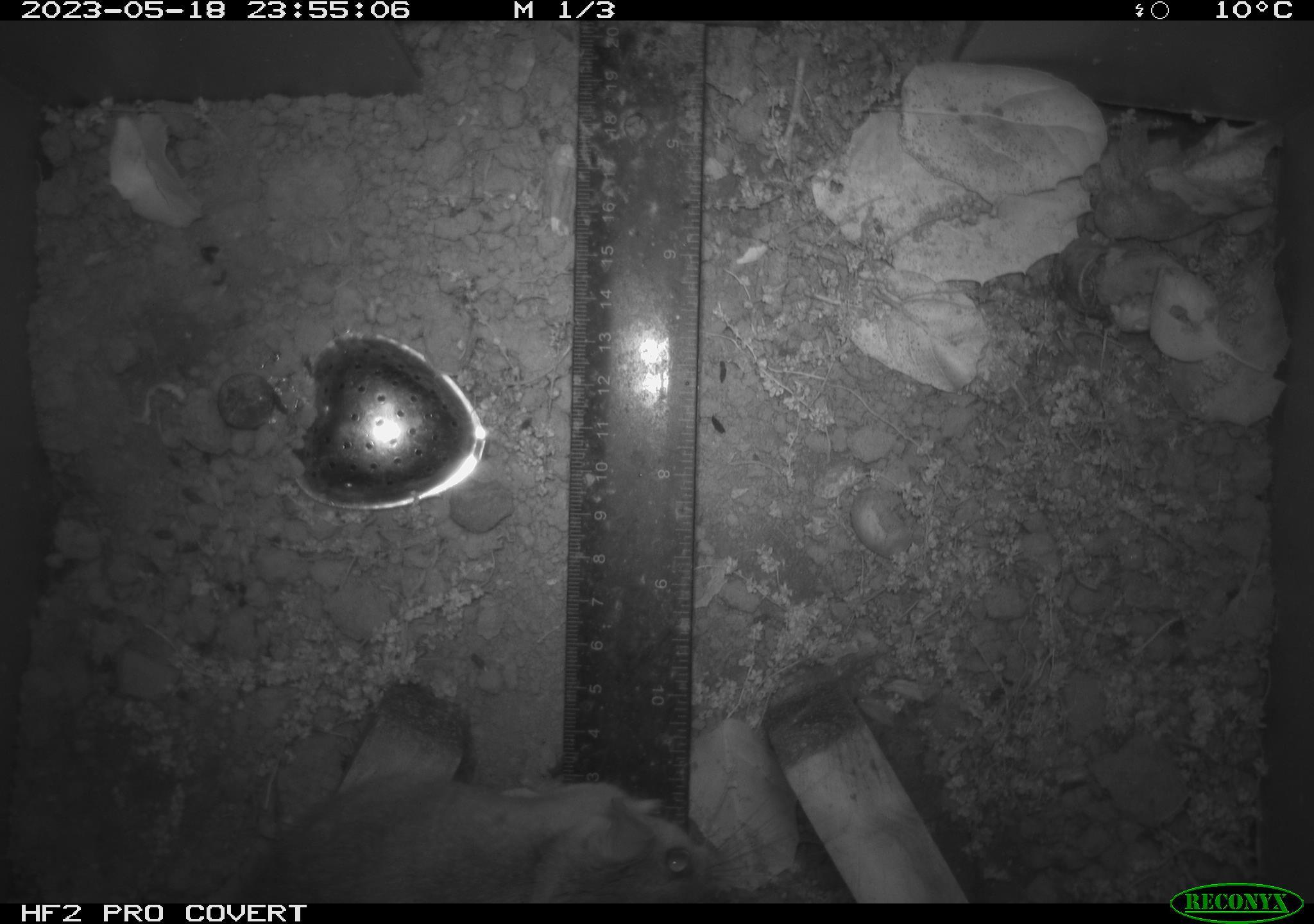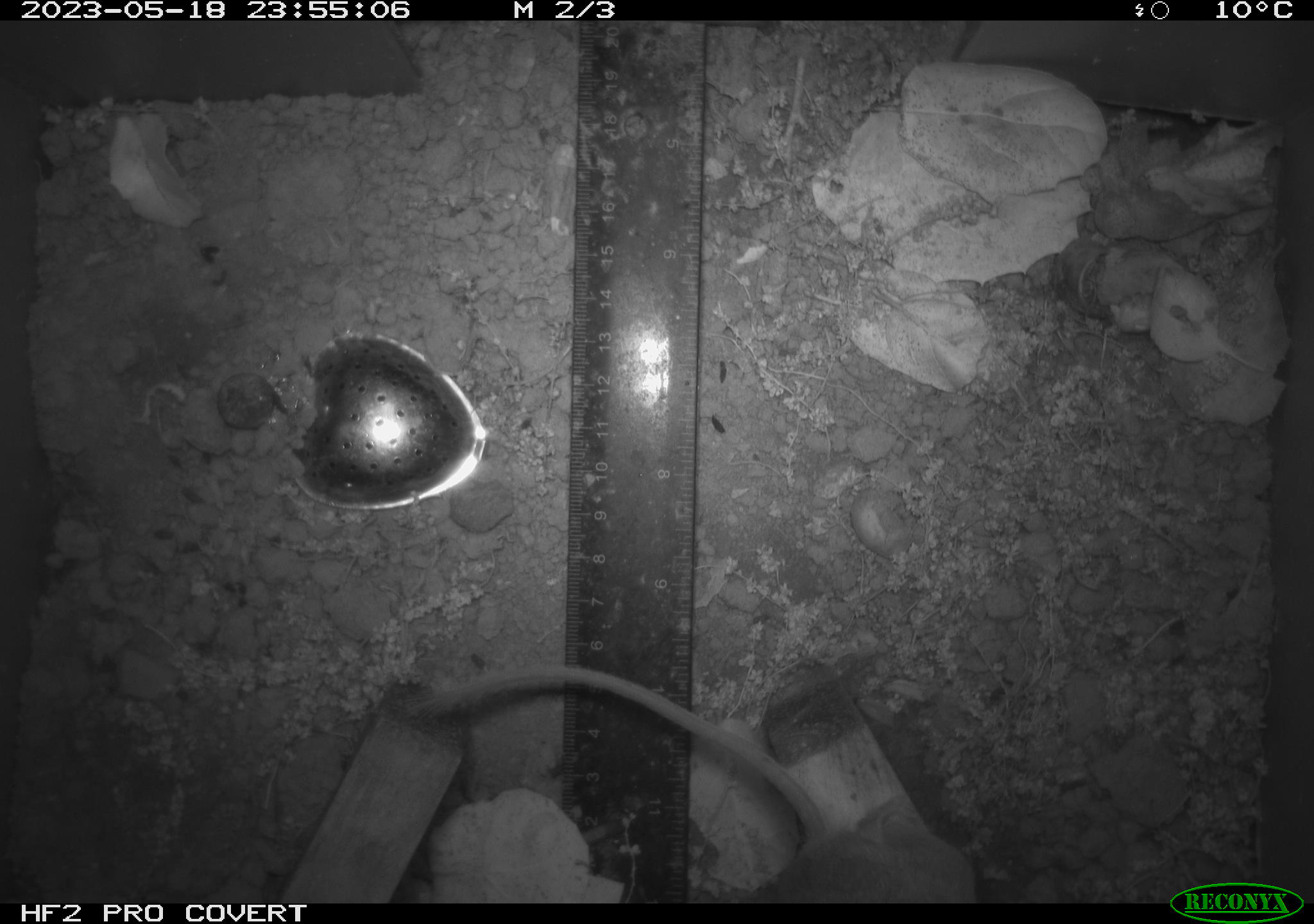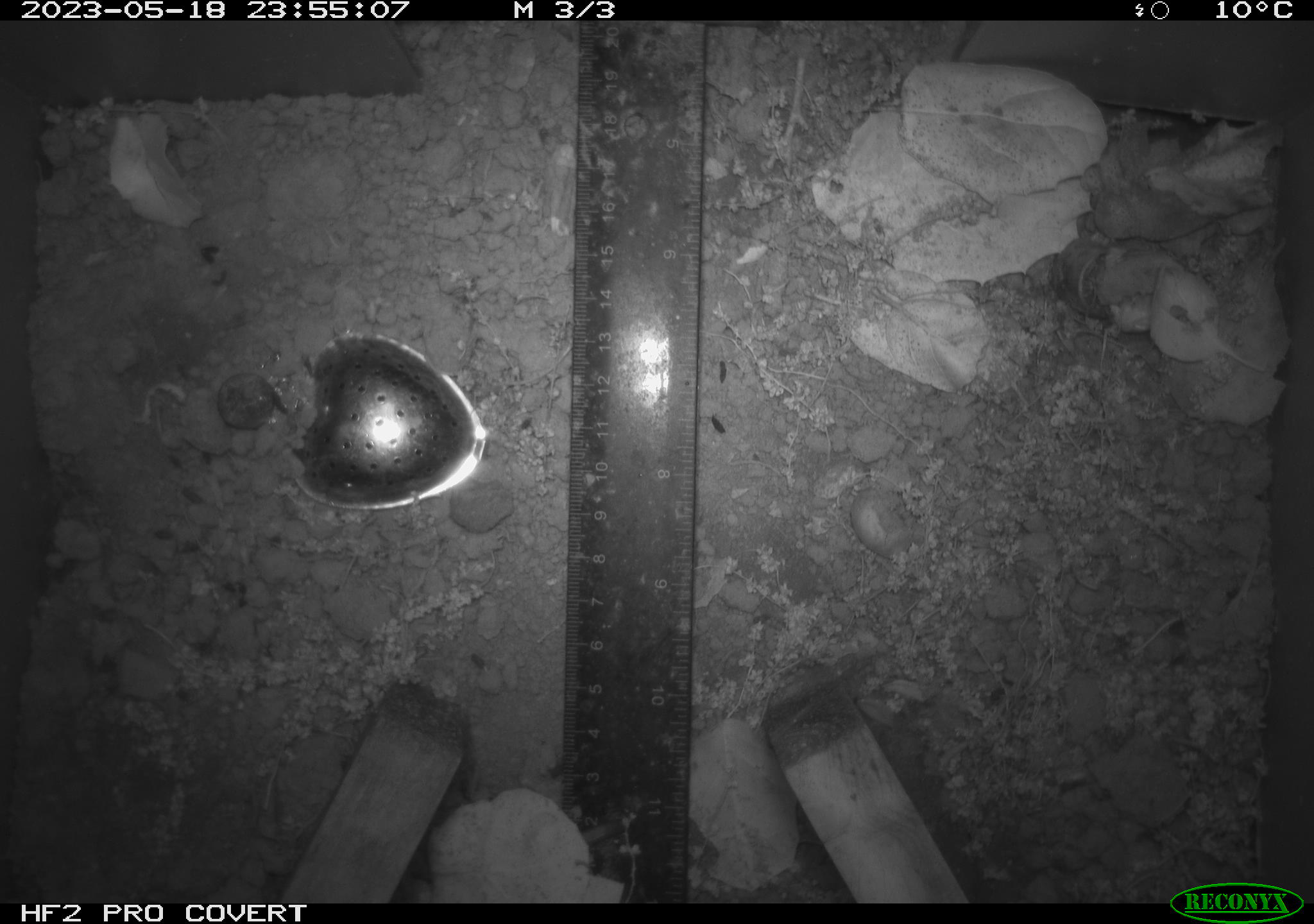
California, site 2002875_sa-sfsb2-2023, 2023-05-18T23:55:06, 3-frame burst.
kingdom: Animalia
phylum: Chordata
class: Mammalia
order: Rodentia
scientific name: Rodentia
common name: mouse species